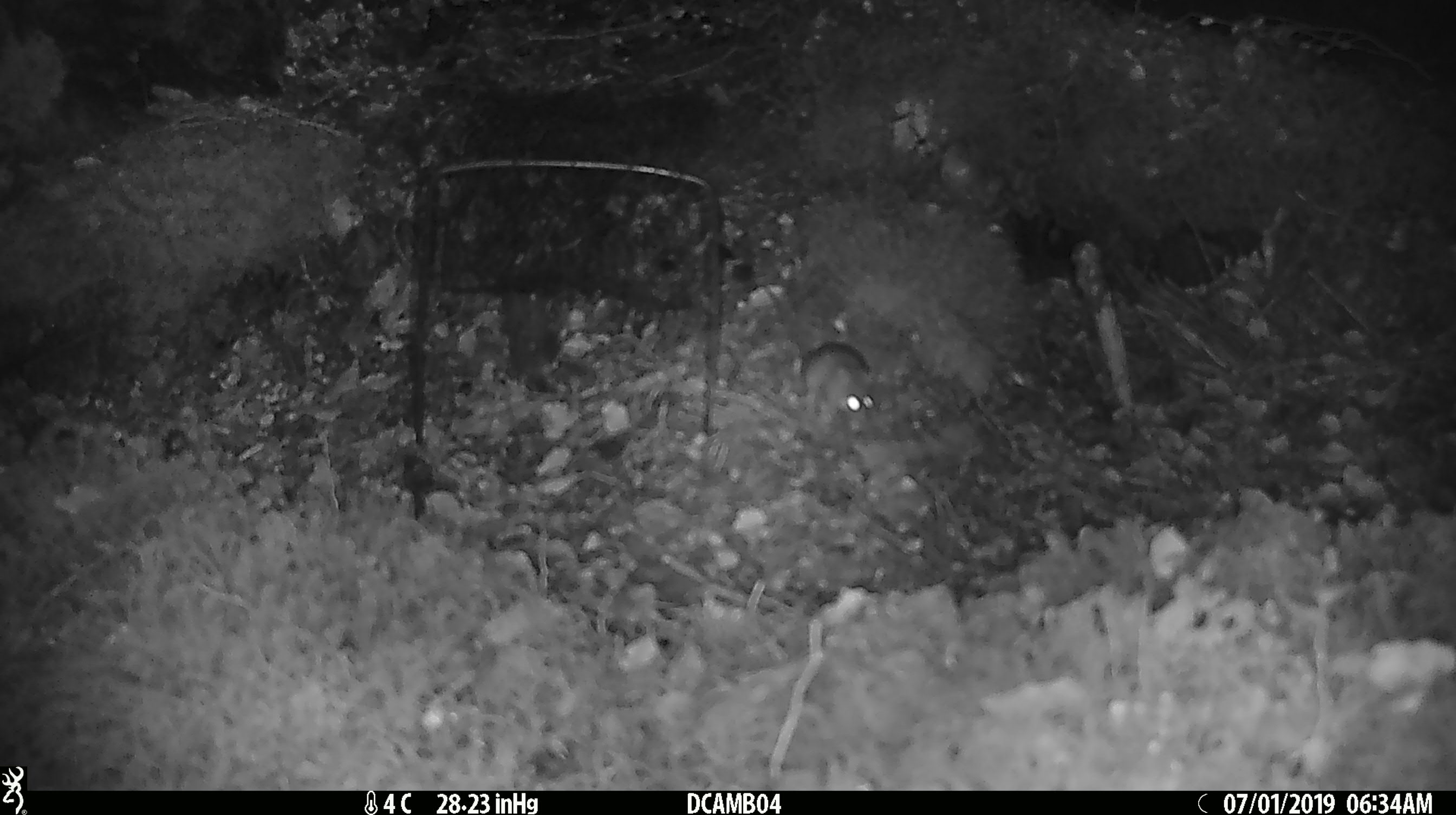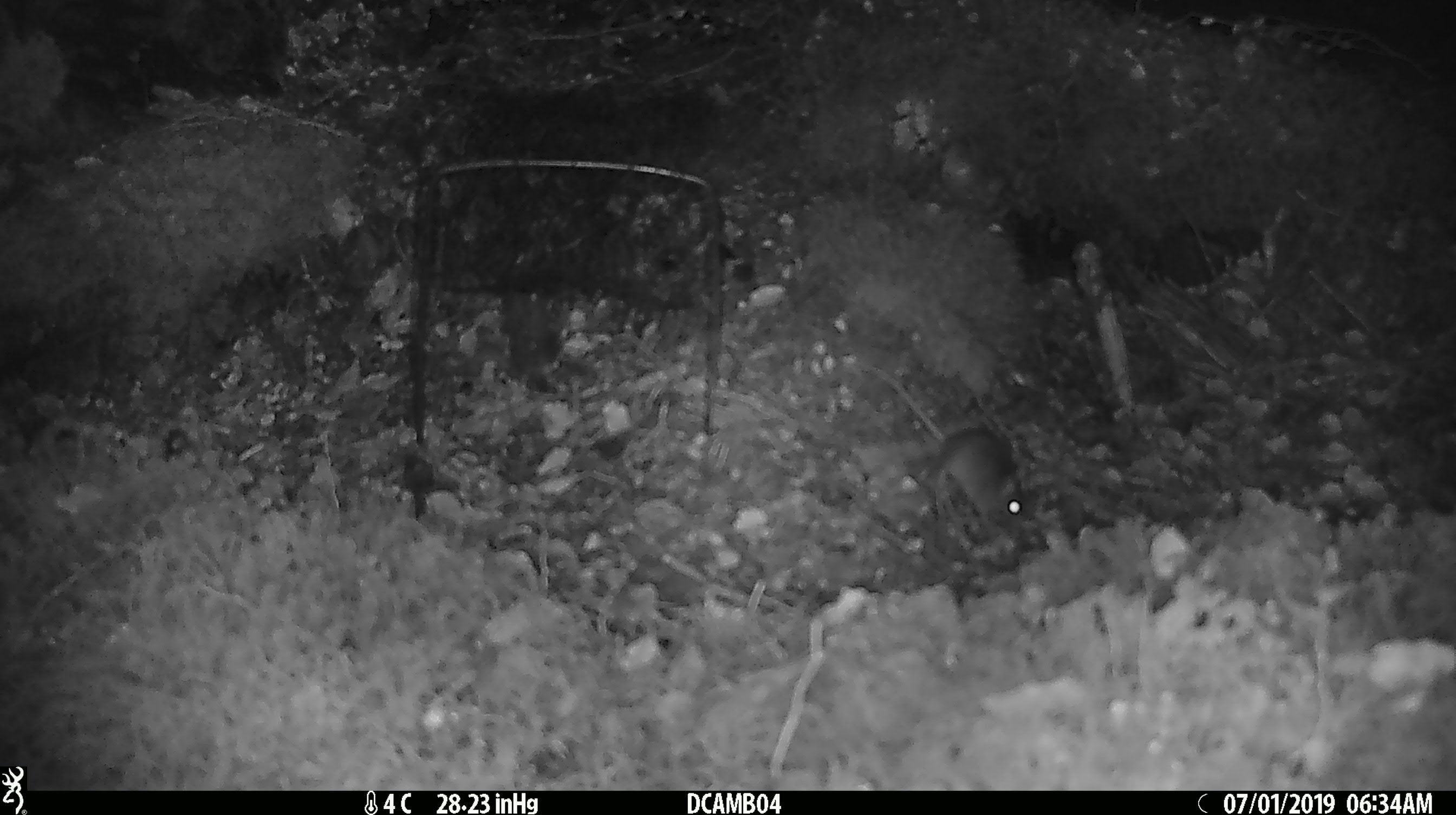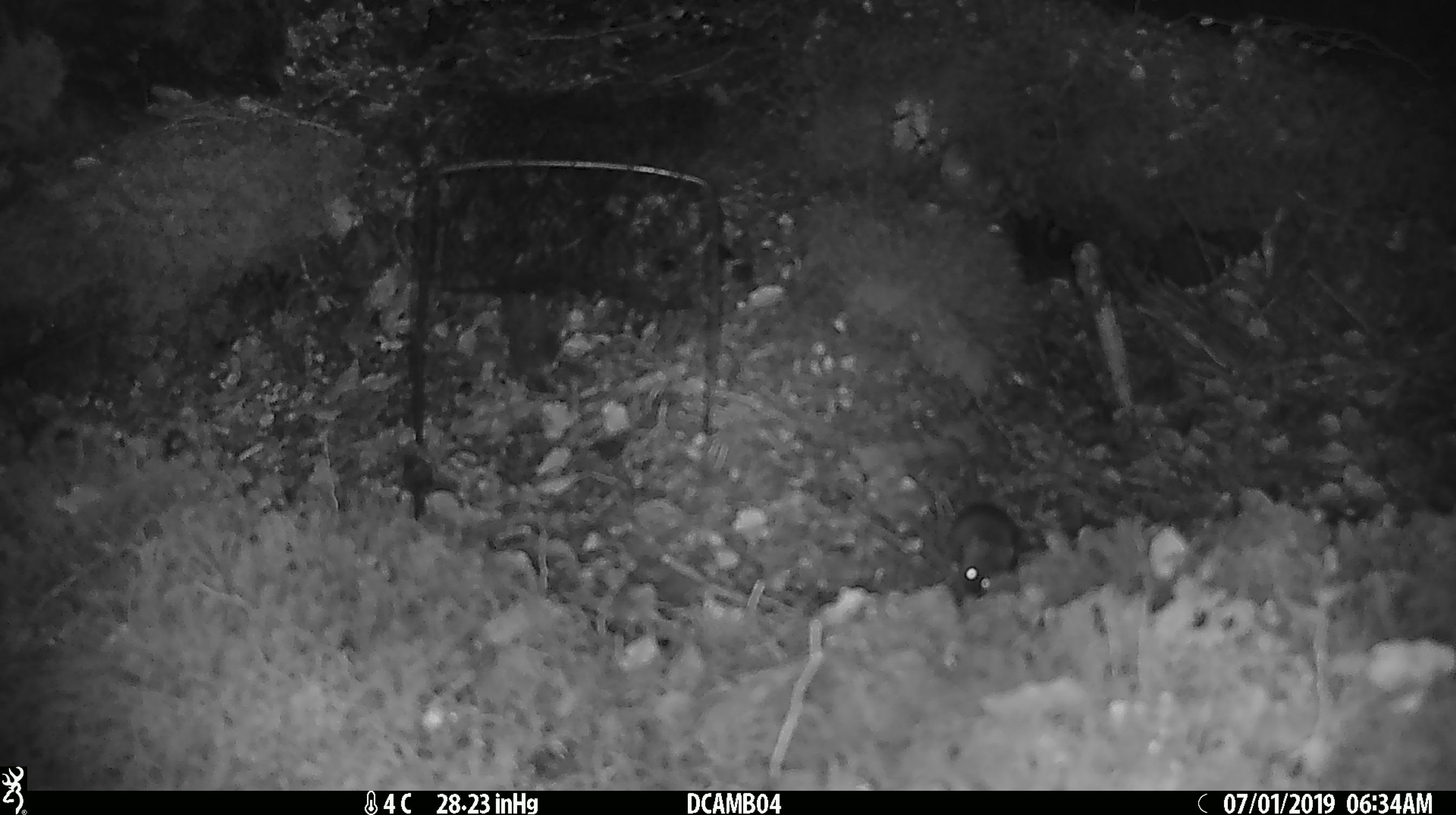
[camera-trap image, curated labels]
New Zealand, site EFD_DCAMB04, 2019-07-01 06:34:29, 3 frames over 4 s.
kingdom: Animalia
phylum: Chordata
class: Mammalia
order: Rodentia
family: Muridae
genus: Mus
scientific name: Mus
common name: mouse